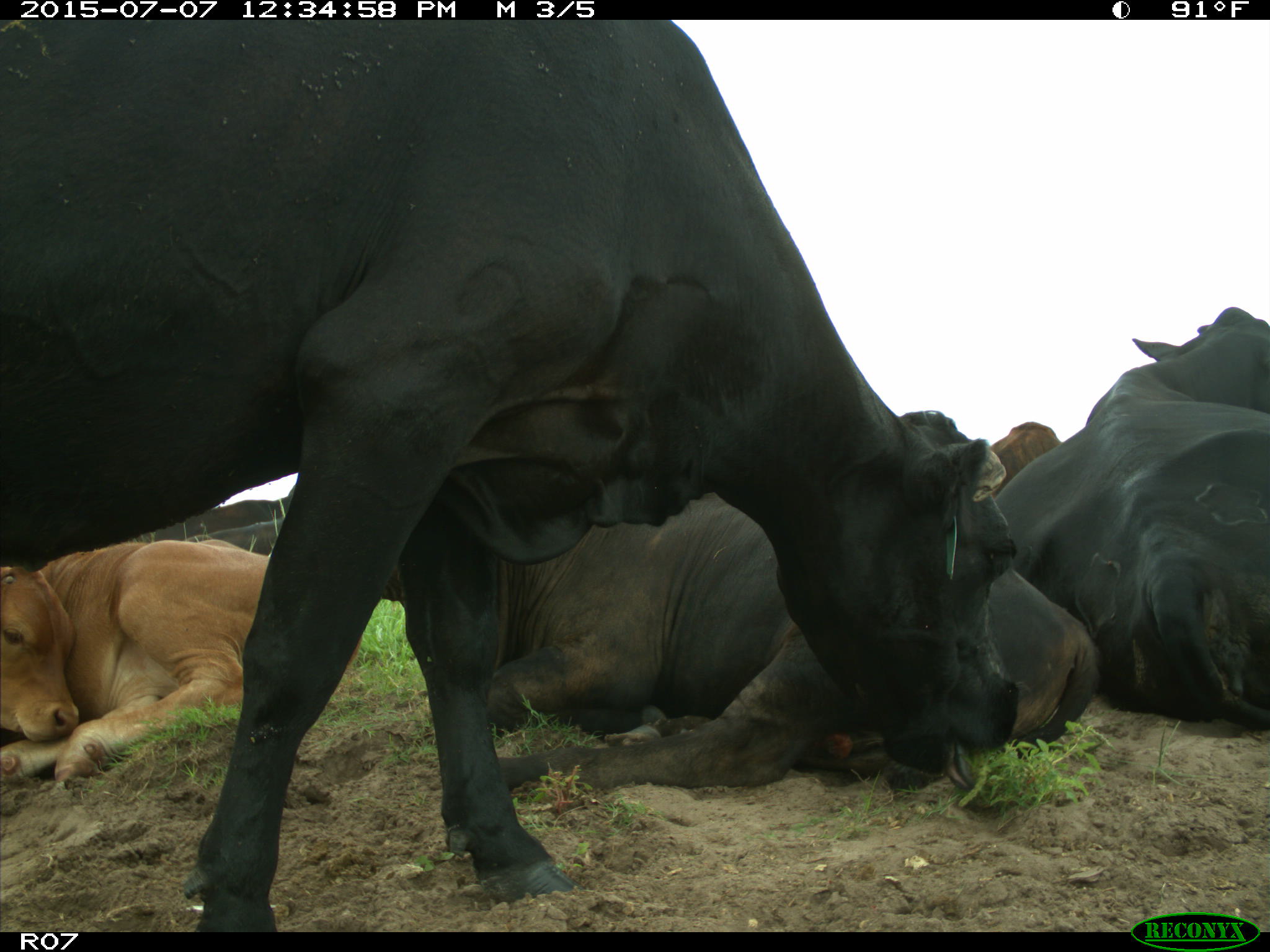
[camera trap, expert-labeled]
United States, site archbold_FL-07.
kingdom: Animalia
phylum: Chordata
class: Mammalia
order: Artiodactyla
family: Bovidae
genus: Bos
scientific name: Bos taurus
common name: domestic cow